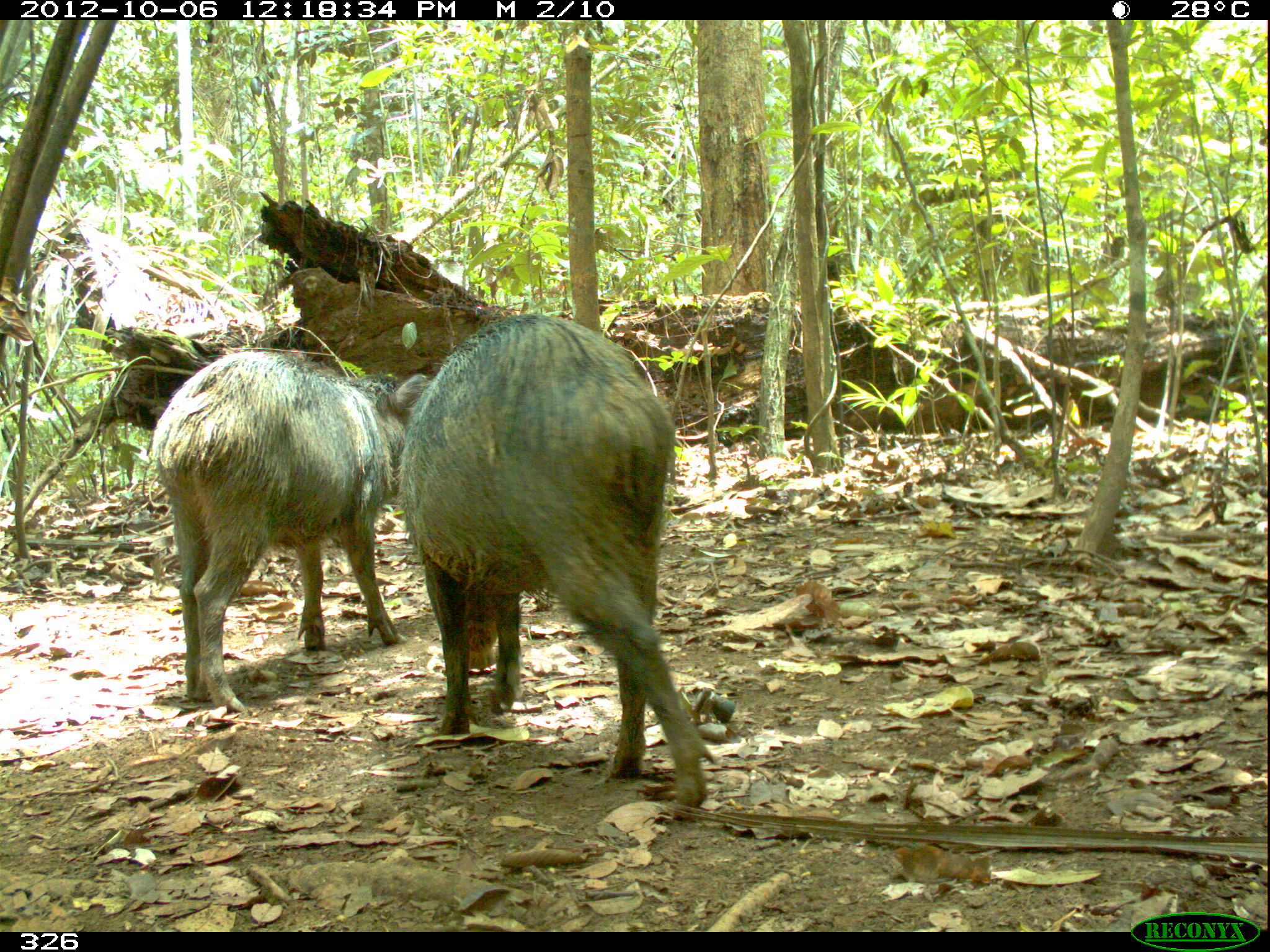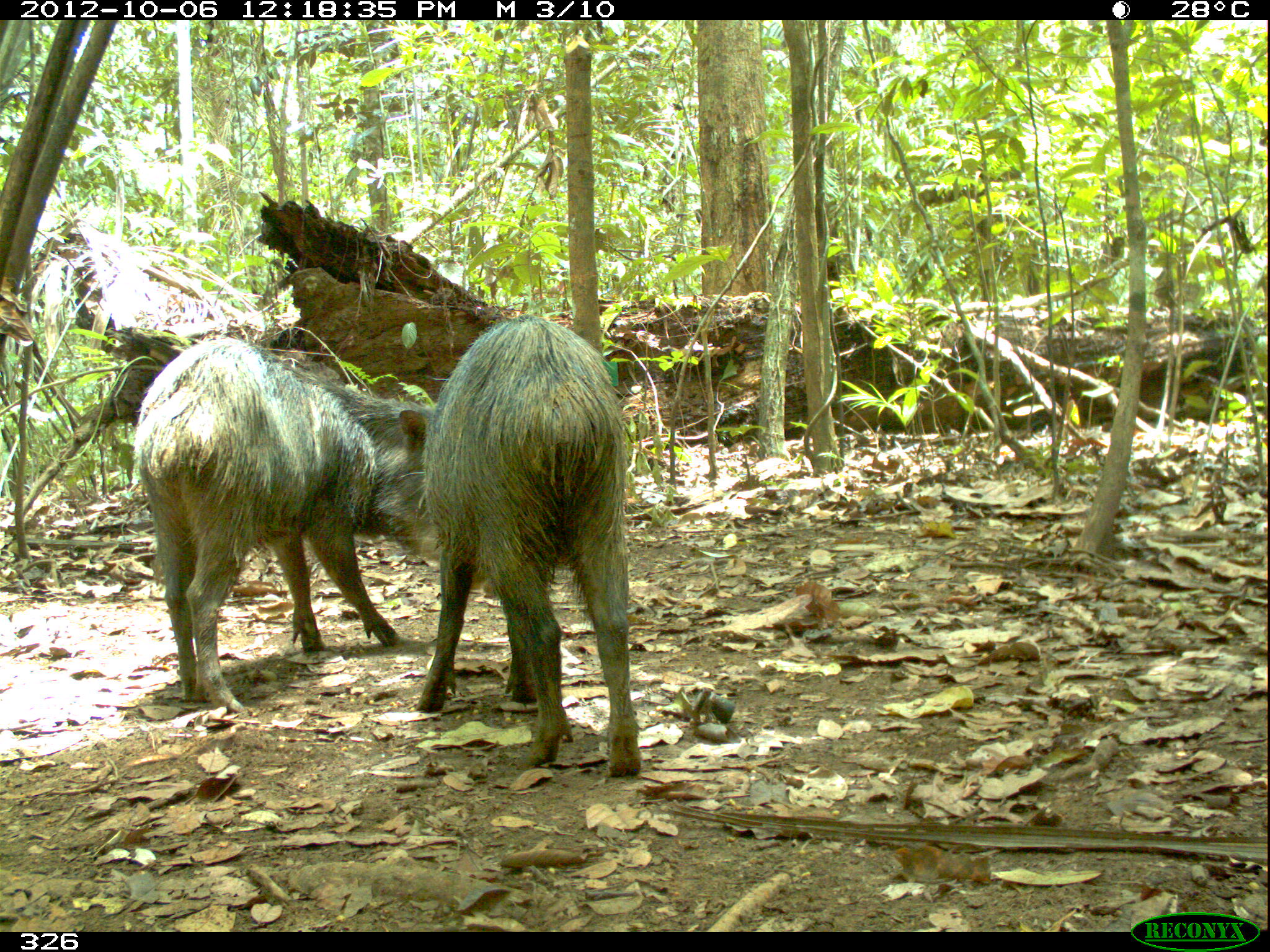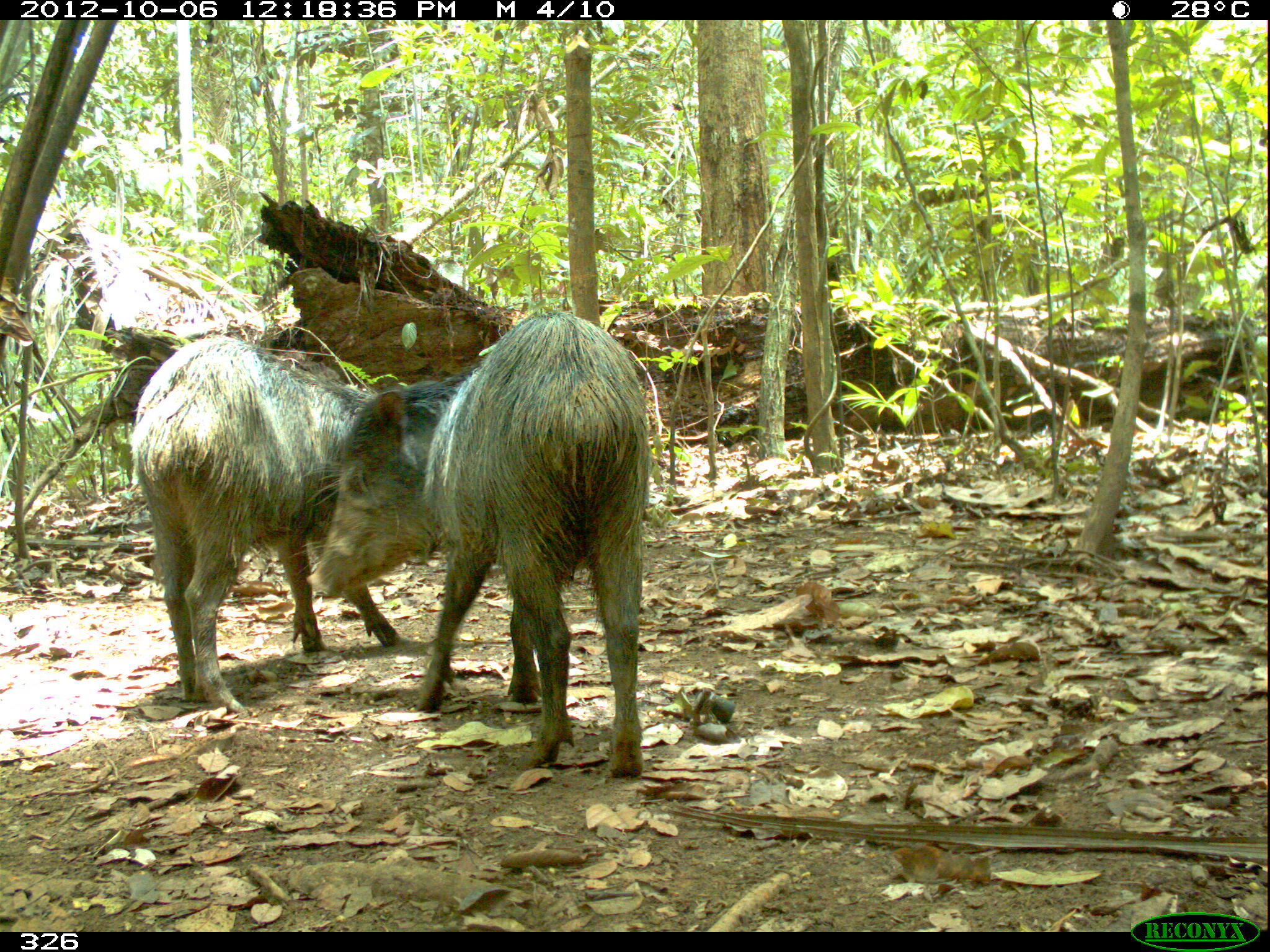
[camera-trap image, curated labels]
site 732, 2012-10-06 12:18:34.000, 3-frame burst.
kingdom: Animalia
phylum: Chordata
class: Mammalia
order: Artiodactyla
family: Tayassuidae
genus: Tayassu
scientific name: Tayassu pecari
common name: white-lipped peccary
Tayassu pecari (white-lipped peccary).